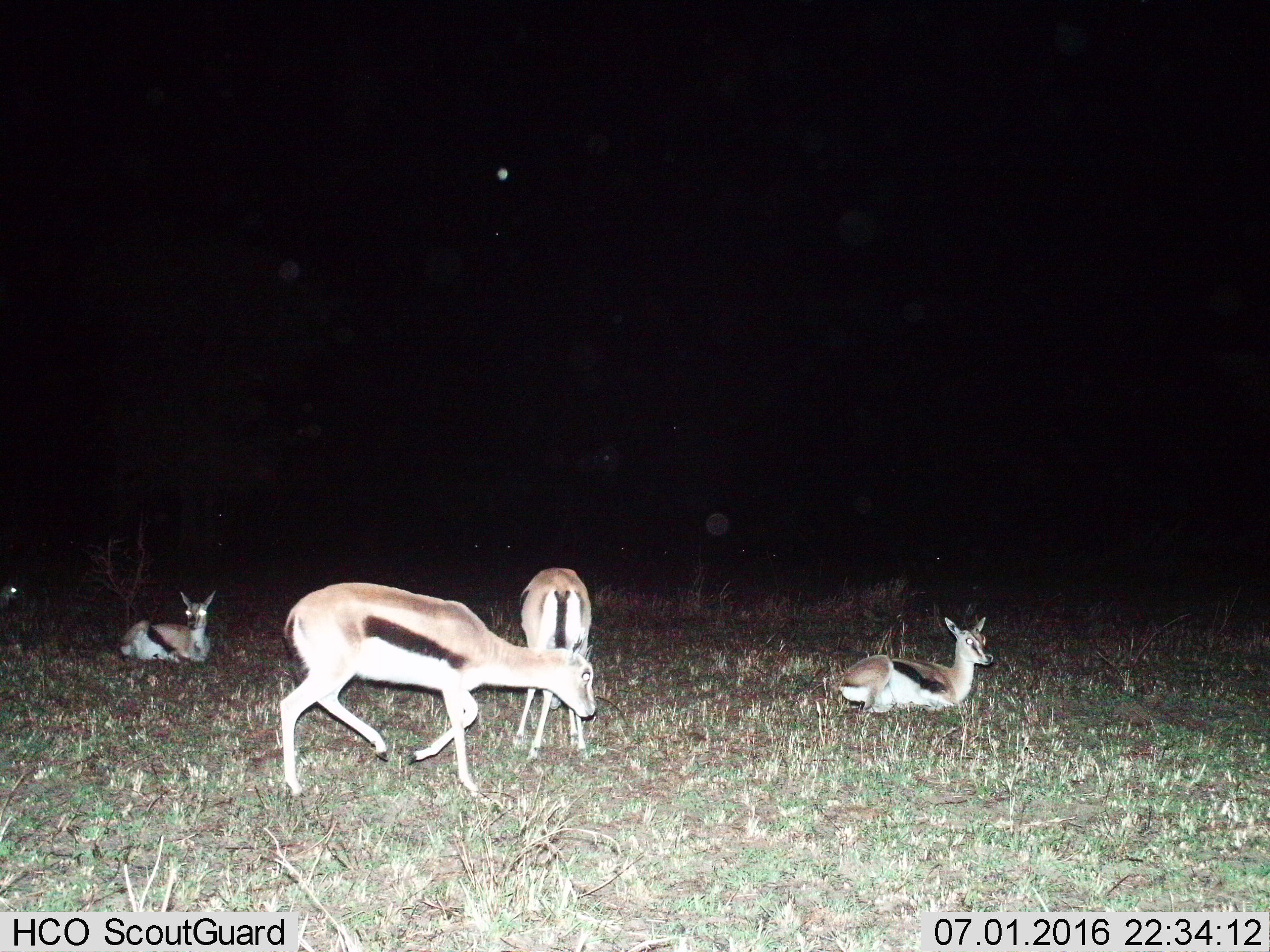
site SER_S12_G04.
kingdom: Animalia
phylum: Chordata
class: Mammalia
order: Artiodactyla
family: Bovidae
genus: Eudorcas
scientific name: Eudorcas thomsonii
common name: thomson's gazelle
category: gazellethomsons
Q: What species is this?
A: Gazellethomsons (thomson's gazelle) (Eudorcas thomsonii).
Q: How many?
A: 11-50.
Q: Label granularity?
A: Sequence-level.